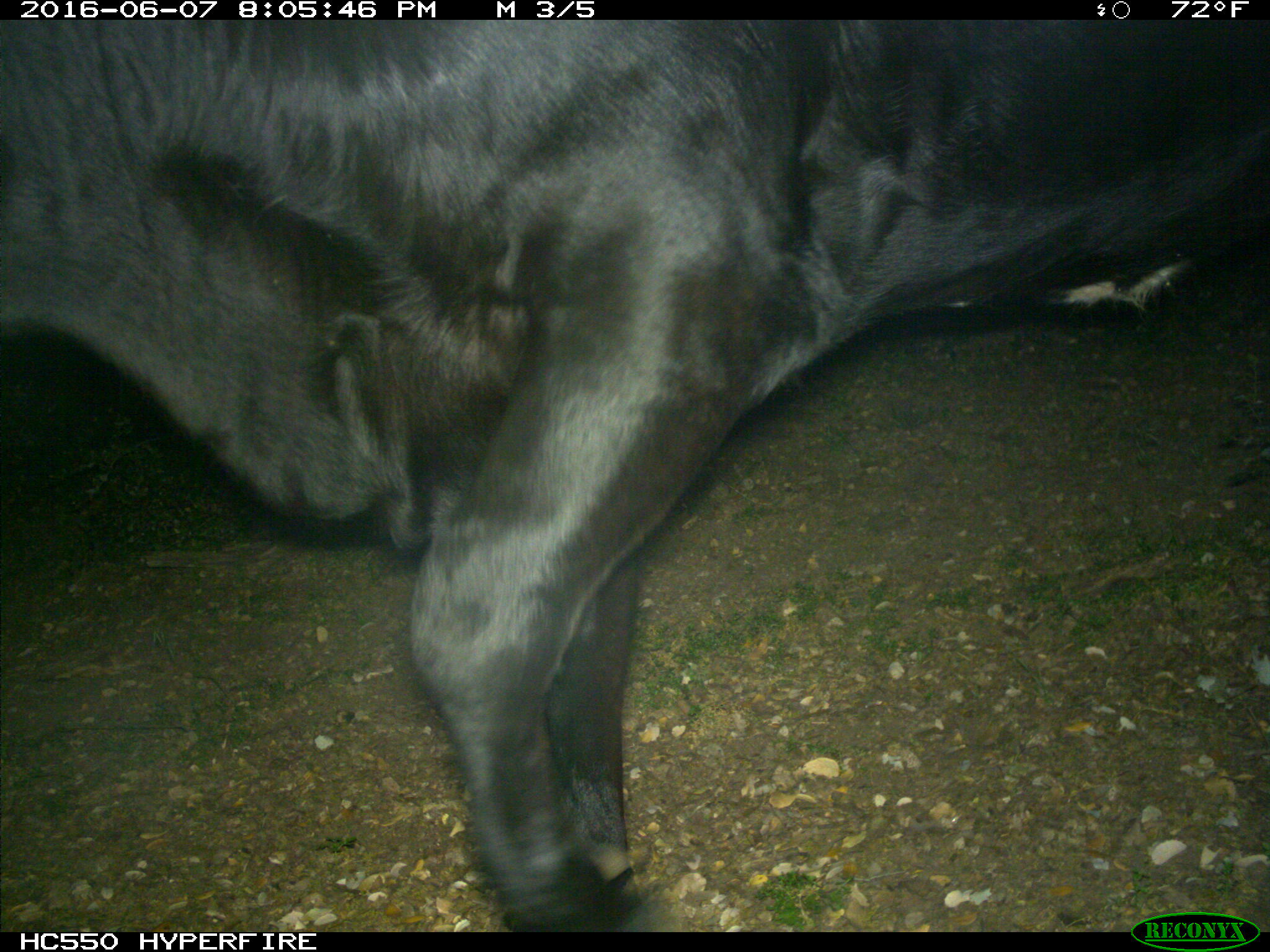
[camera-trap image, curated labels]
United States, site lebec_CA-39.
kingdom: Animalia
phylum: Chordata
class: Mammalia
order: Artiodactyla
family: Bovidae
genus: Bos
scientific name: Bos taurus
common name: domestic cow